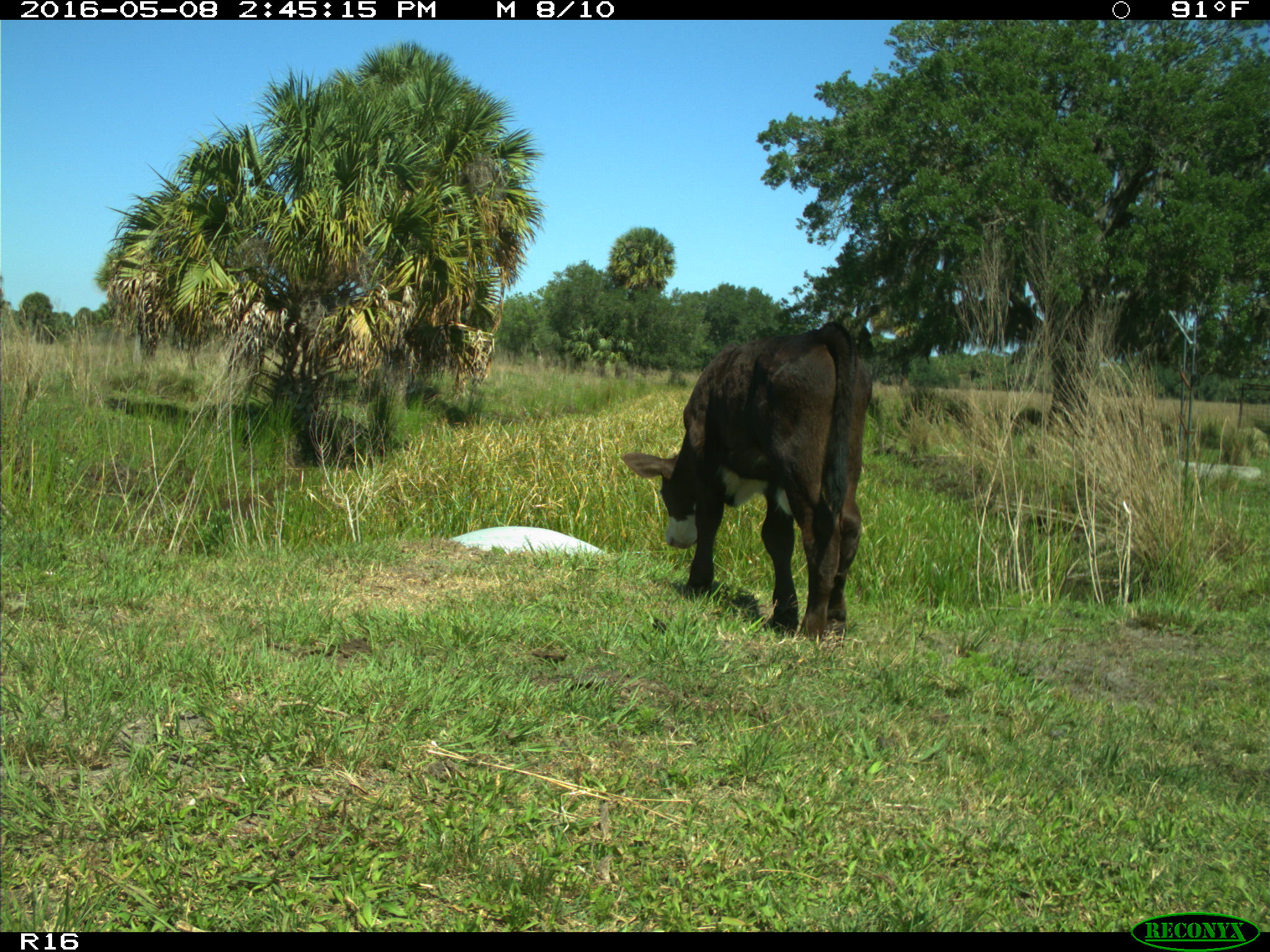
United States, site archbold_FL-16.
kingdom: Animalia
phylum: Chordata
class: Mammalia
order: Artiodactyla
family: Bovidae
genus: Bos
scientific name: Bos taurus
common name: domestic cow